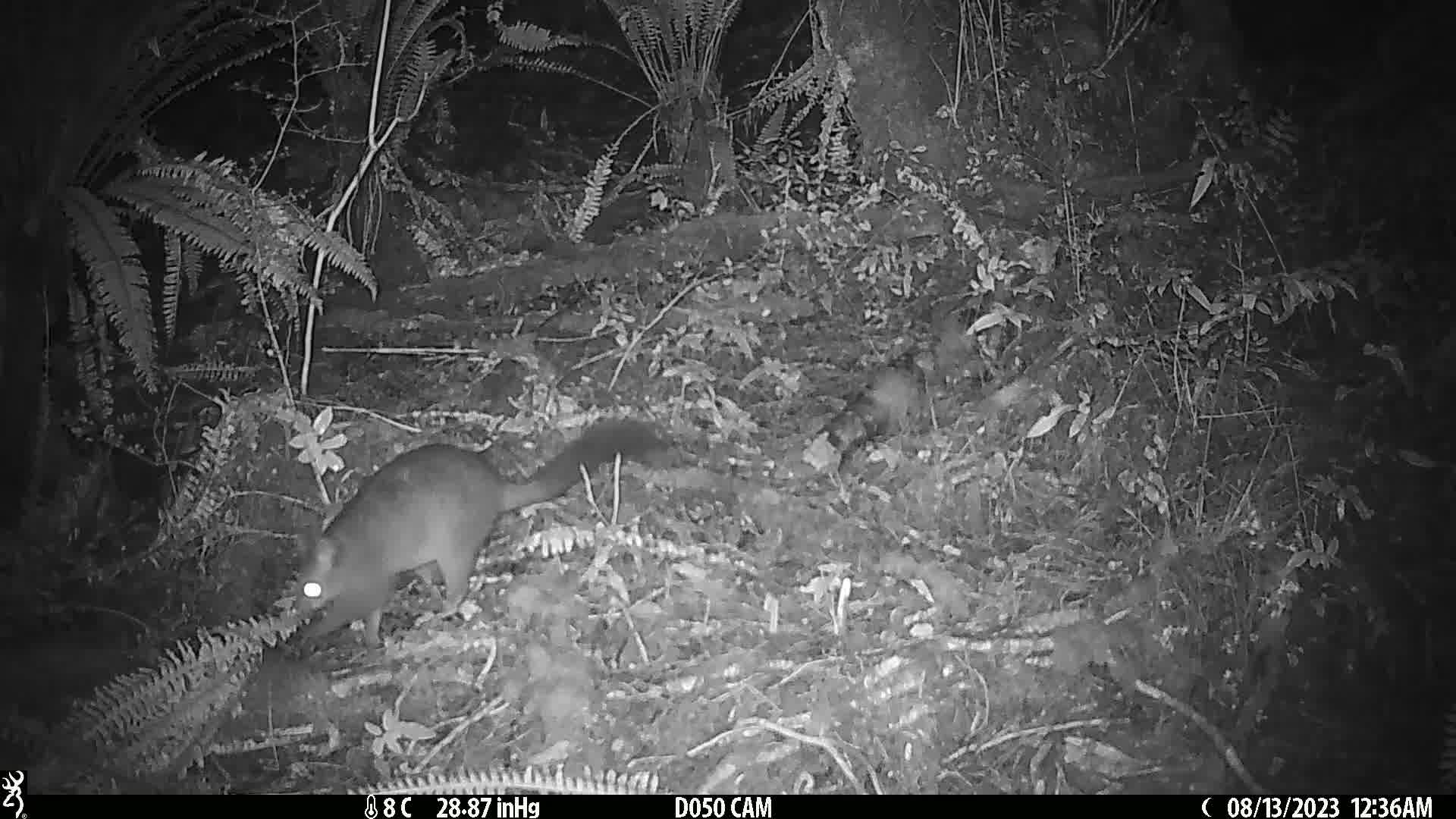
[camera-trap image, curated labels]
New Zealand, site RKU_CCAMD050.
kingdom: Animalia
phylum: Chordata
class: Mammalia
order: Diprotodontia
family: Phalangeridae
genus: Trichosurus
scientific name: Trichosurus vulpecula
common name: common brushtail possum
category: possum